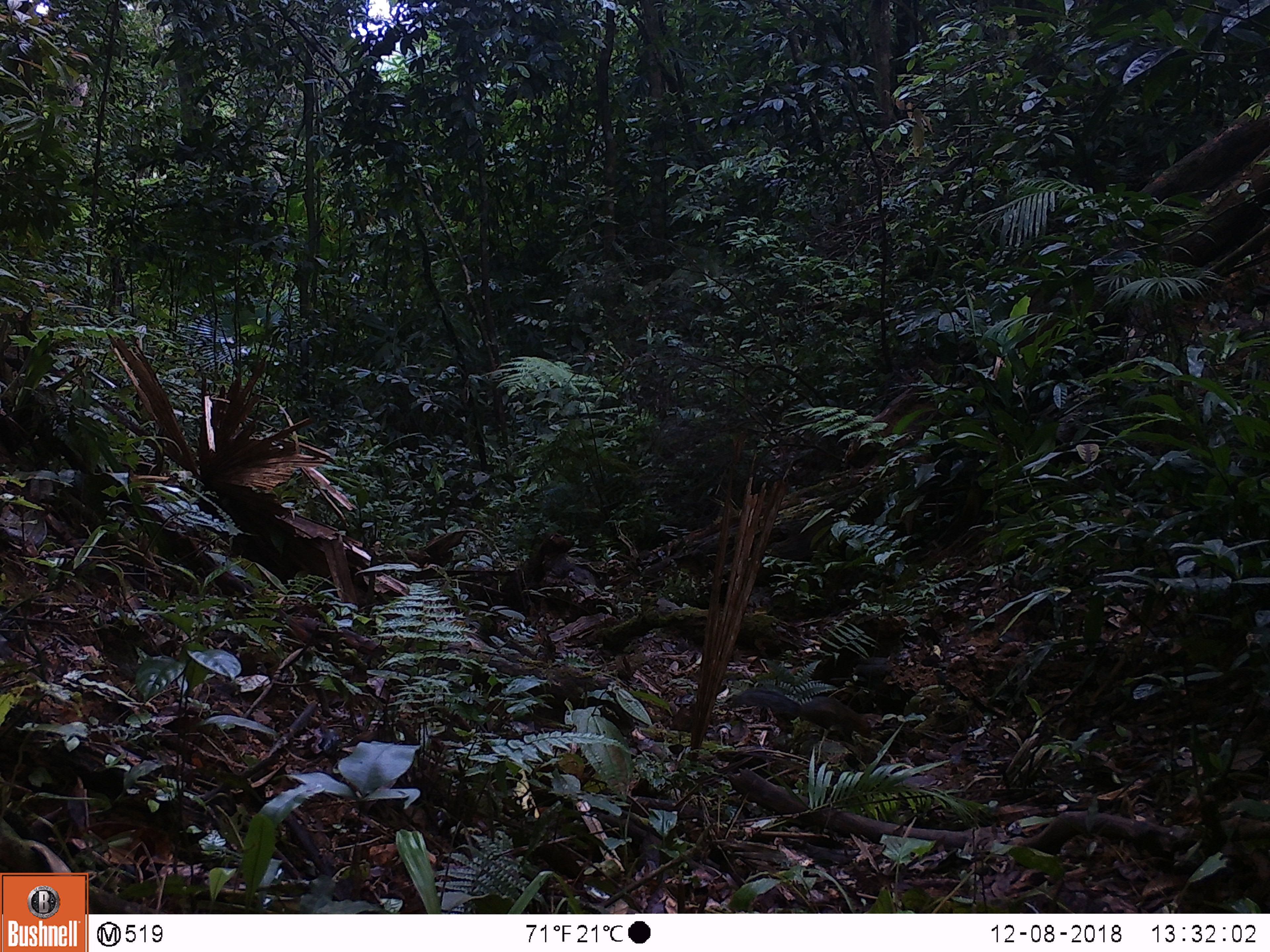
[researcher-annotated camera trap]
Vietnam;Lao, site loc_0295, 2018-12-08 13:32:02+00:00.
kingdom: Animalia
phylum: Chordata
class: Mammalia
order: Rodentia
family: Sciuridae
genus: Dremomys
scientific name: Dremomys rufigenis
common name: red-cheeked squirrel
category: red cheeked squirrel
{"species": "red cheeked squirrel (red-cheeked squirrel) (Dremomys rufigenis)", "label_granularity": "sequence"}